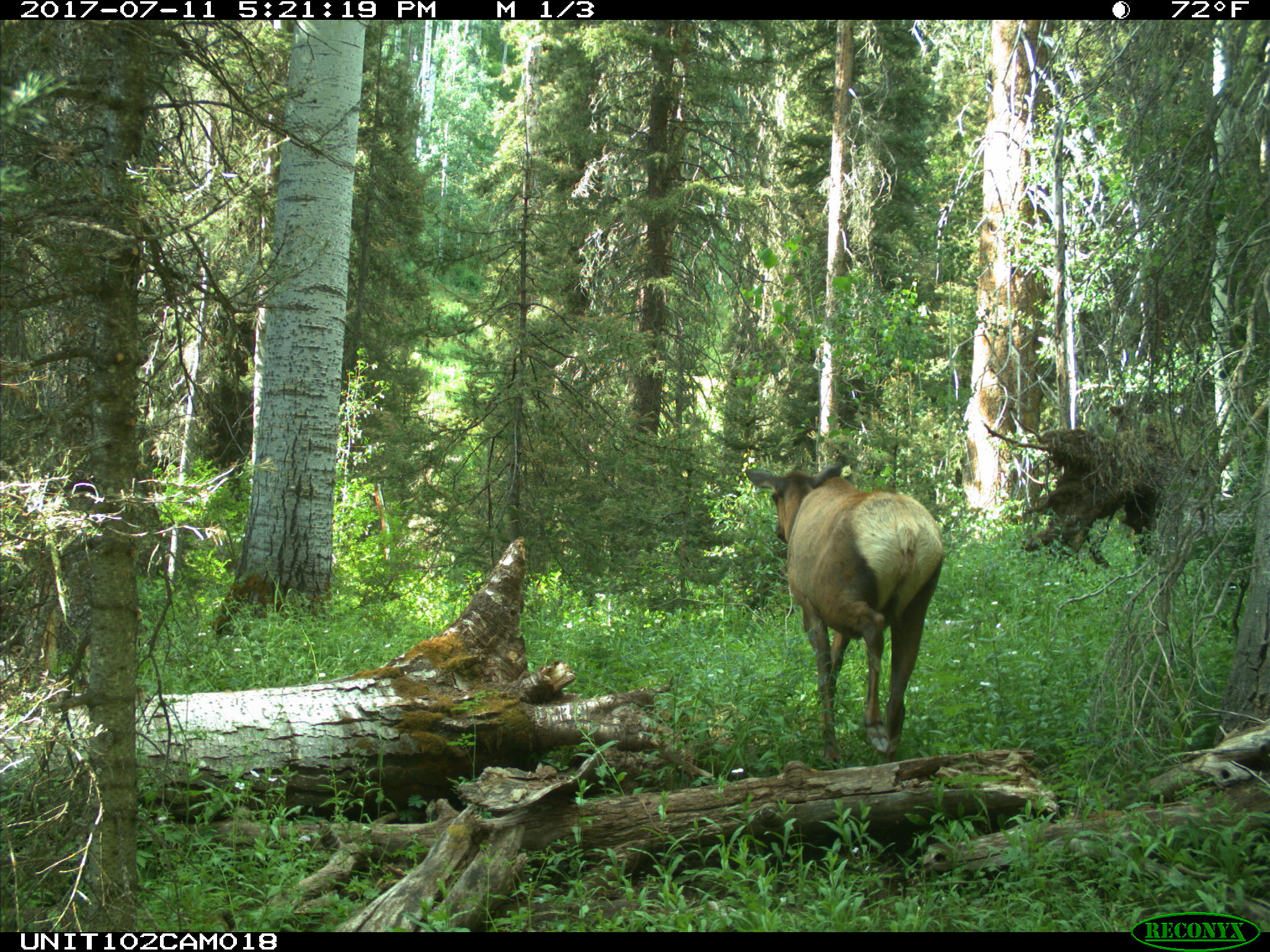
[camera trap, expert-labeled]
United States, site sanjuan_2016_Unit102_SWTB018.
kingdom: Animalia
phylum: Chordata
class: Mammalia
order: Artiodactyla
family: Cervidae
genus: Cervus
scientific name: Cervus elaphus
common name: red deer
Cervus elaphus (red deer).